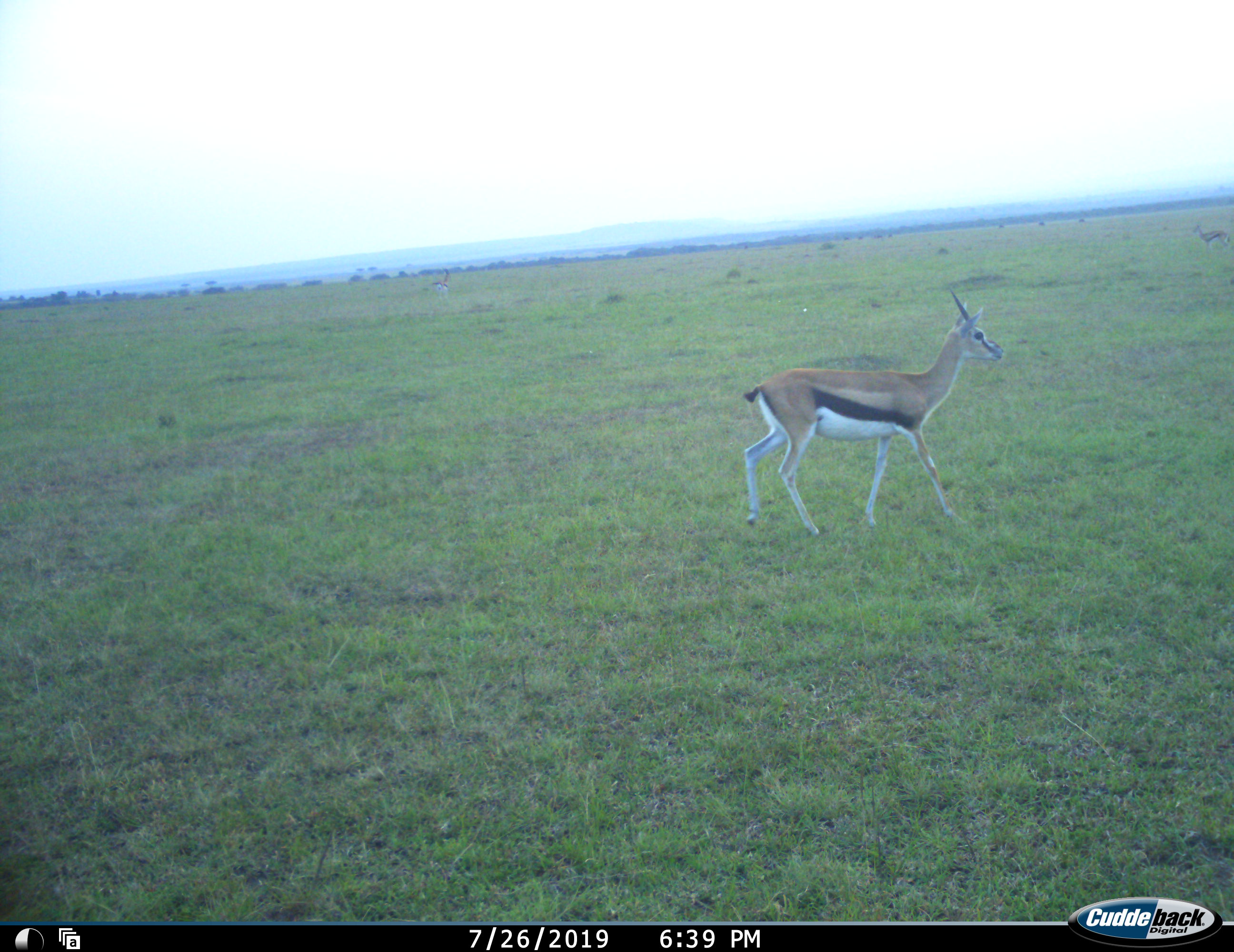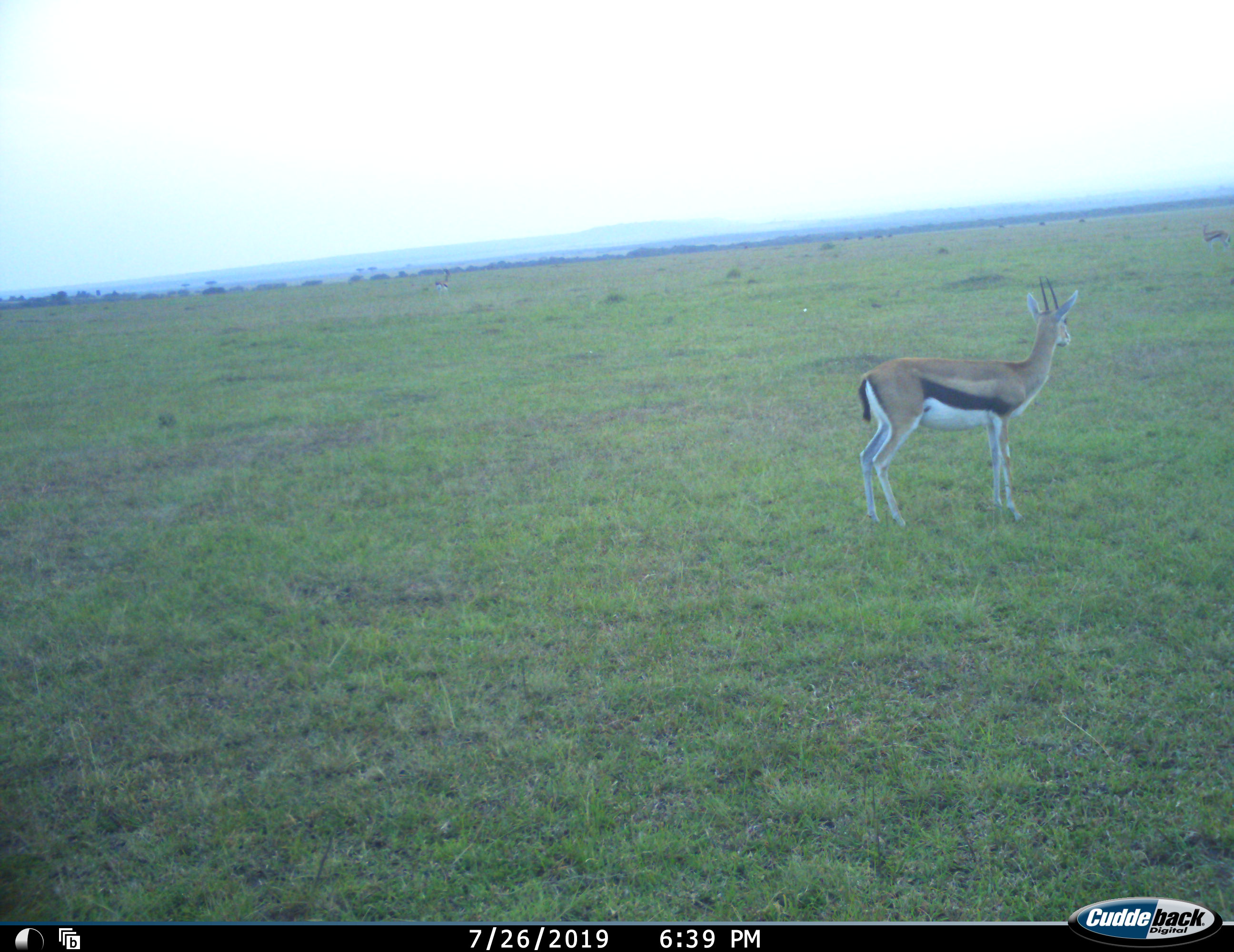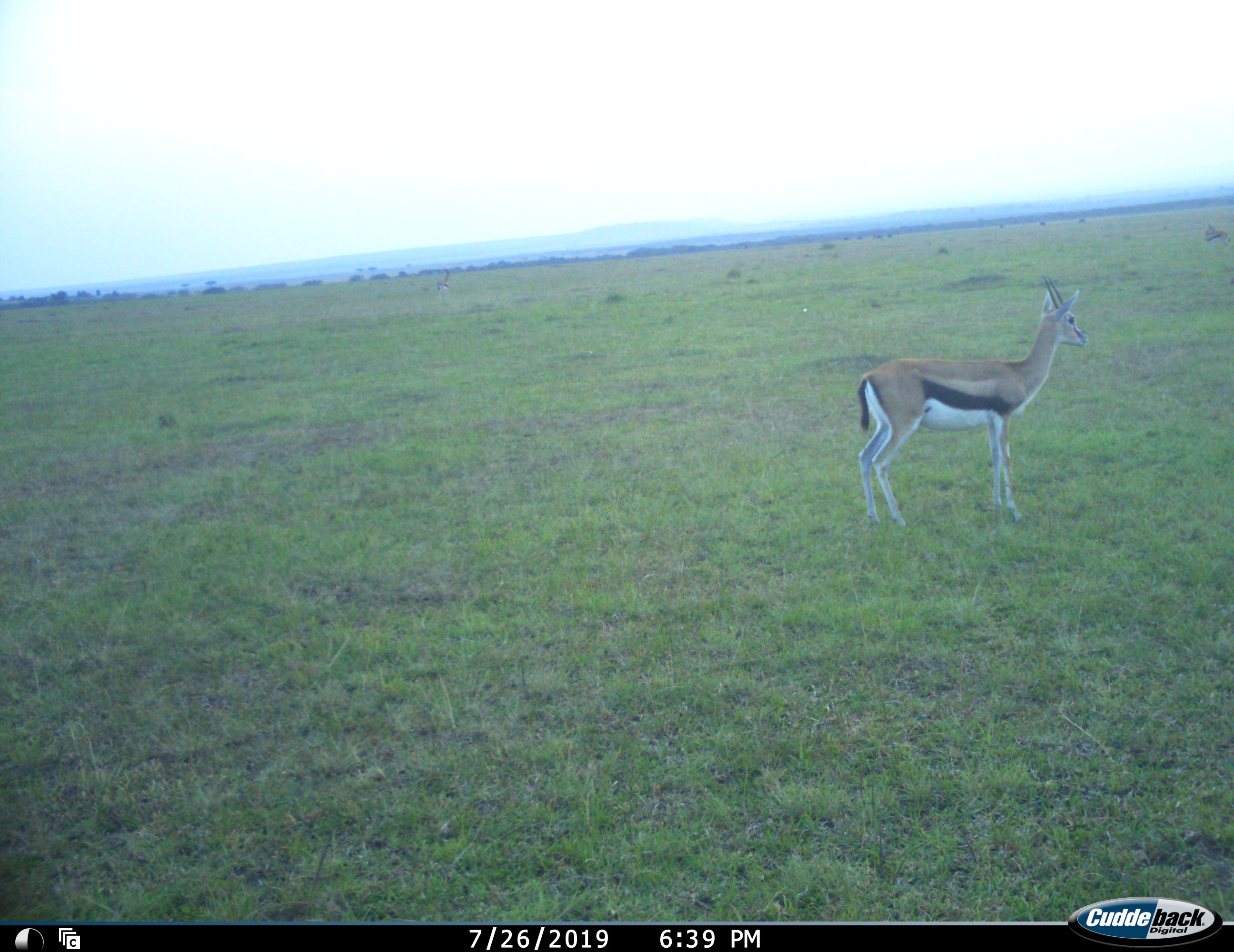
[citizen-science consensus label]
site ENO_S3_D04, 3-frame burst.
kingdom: Animalia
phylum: Chordata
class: Mammalia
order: Artiodactyla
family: Bovidae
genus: Eudorcas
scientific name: Eudorcas thomsonii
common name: thomson's gazelle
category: gazellethomsons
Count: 1.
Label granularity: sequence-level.